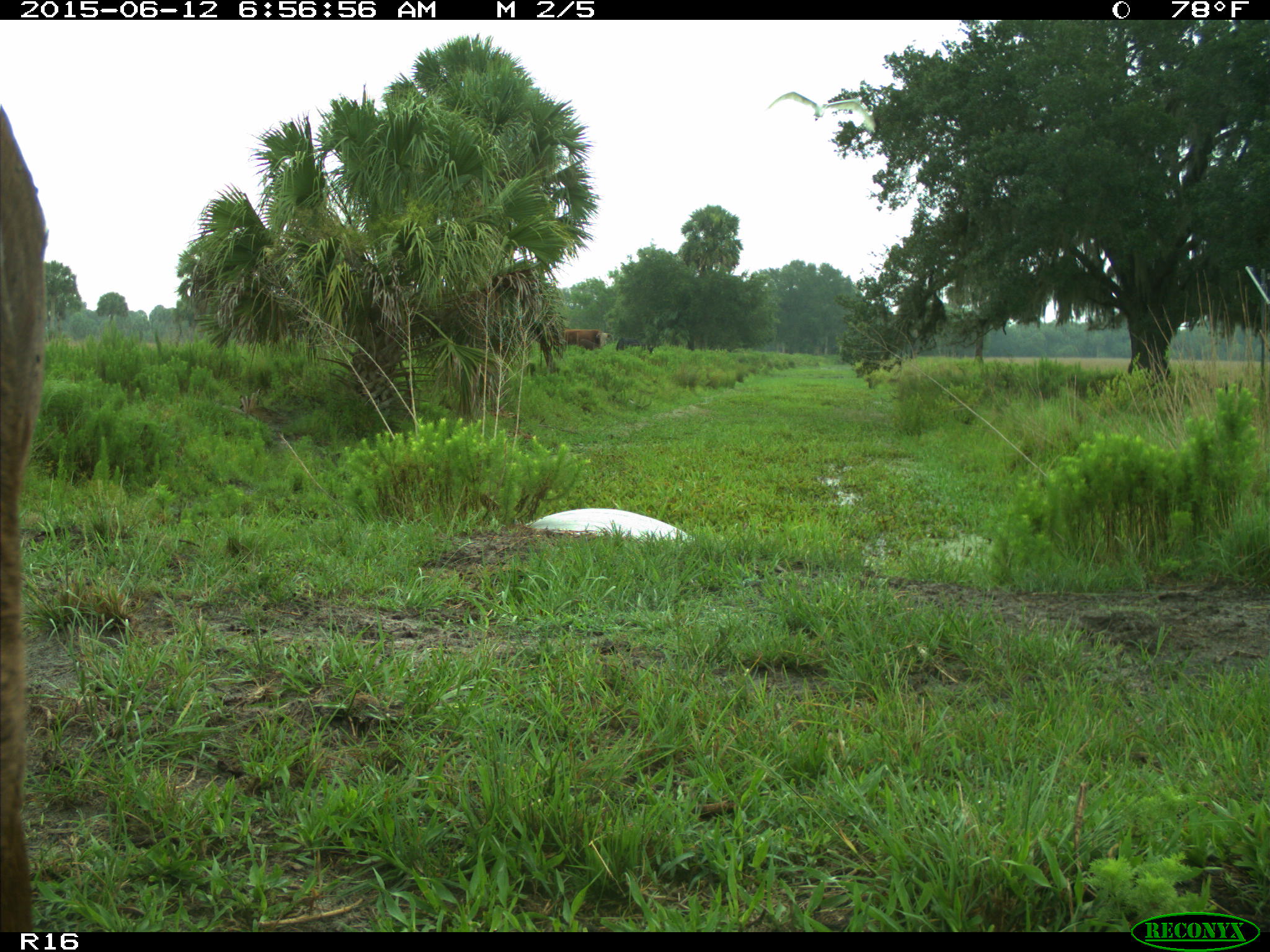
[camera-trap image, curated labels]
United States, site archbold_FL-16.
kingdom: Animalia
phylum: Chordata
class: Mammalia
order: Artiodactyla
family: Bovidae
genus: Bos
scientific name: Bos taurus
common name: domestic cow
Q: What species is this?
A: Bos taurus (domestic cow).